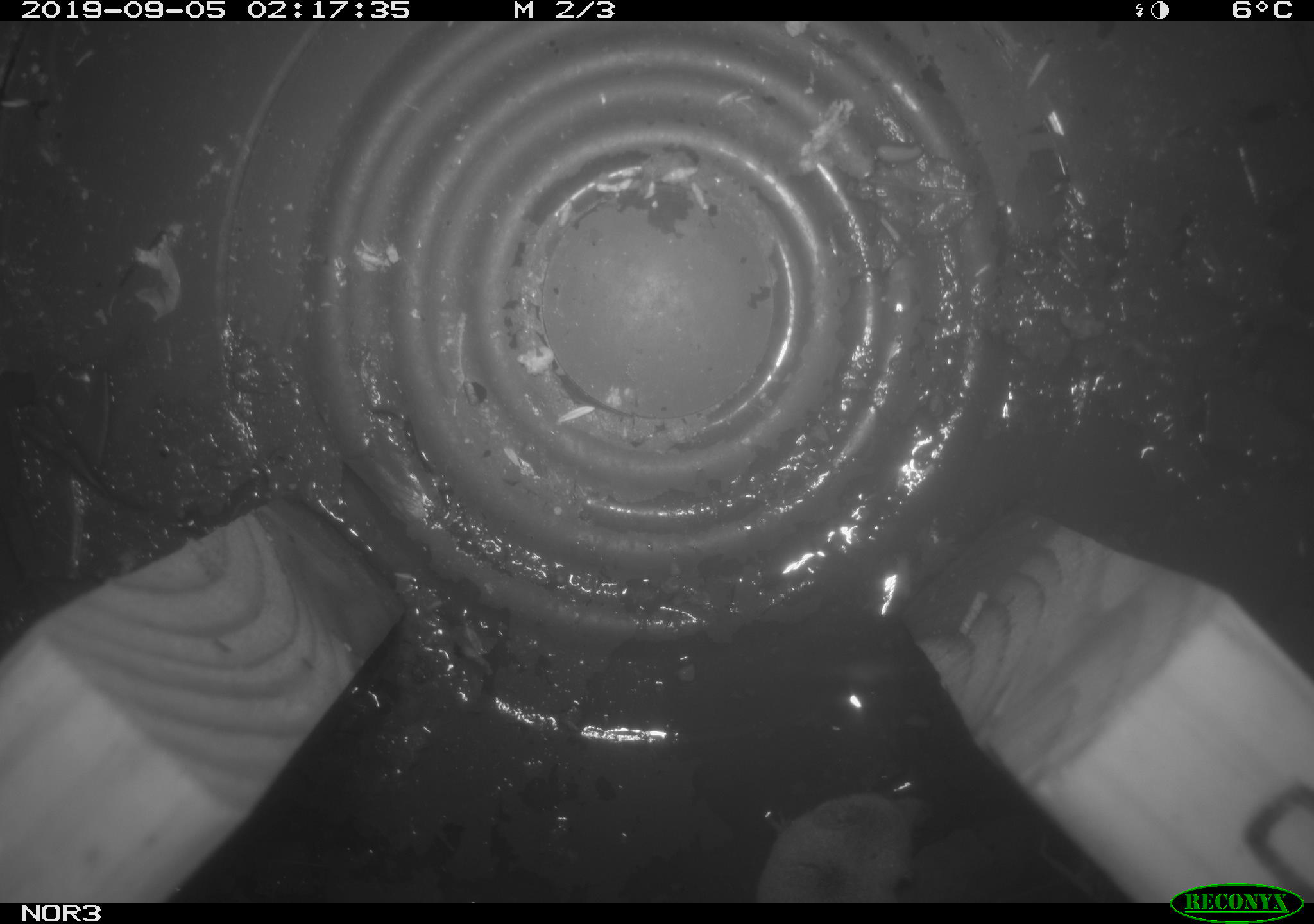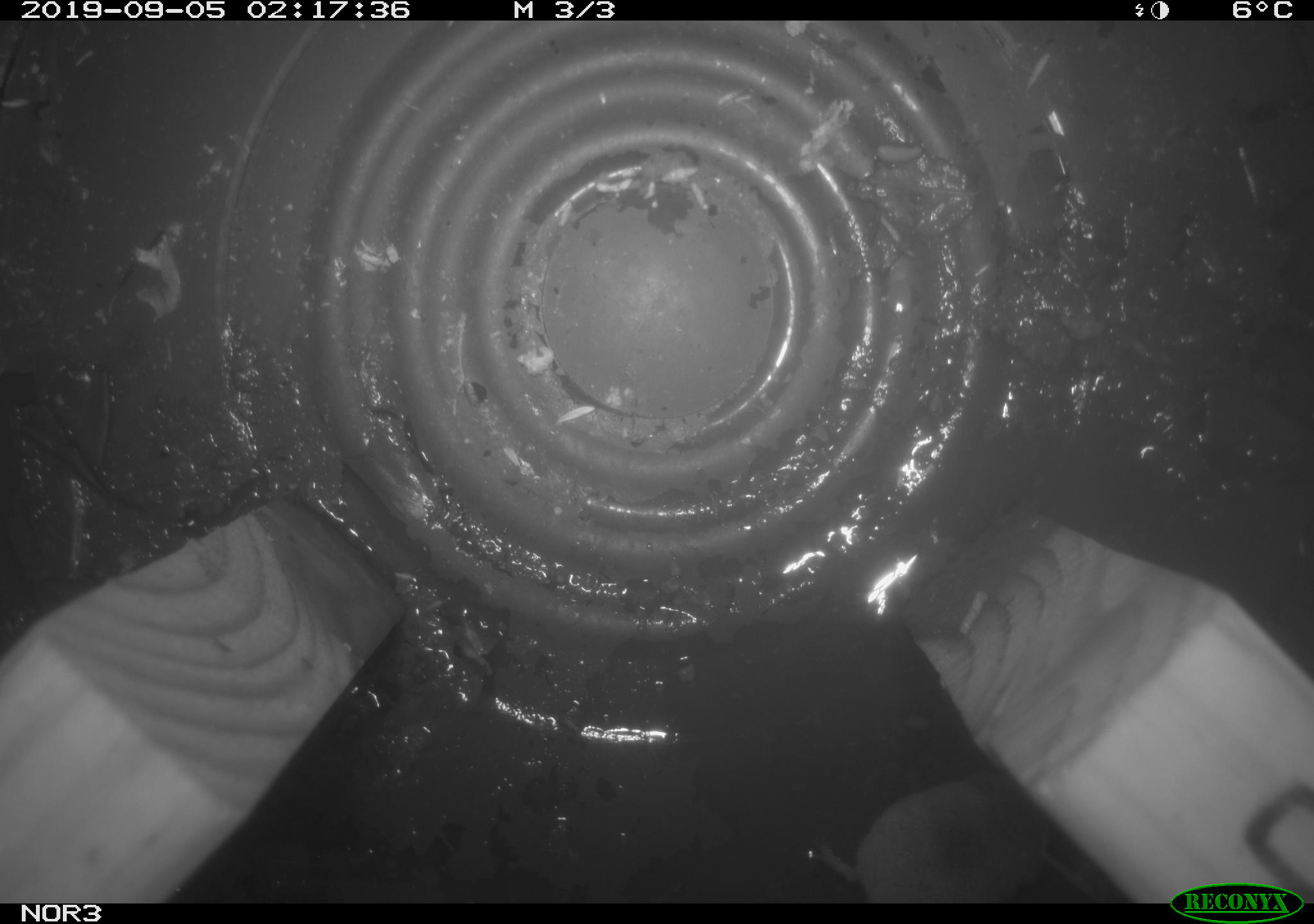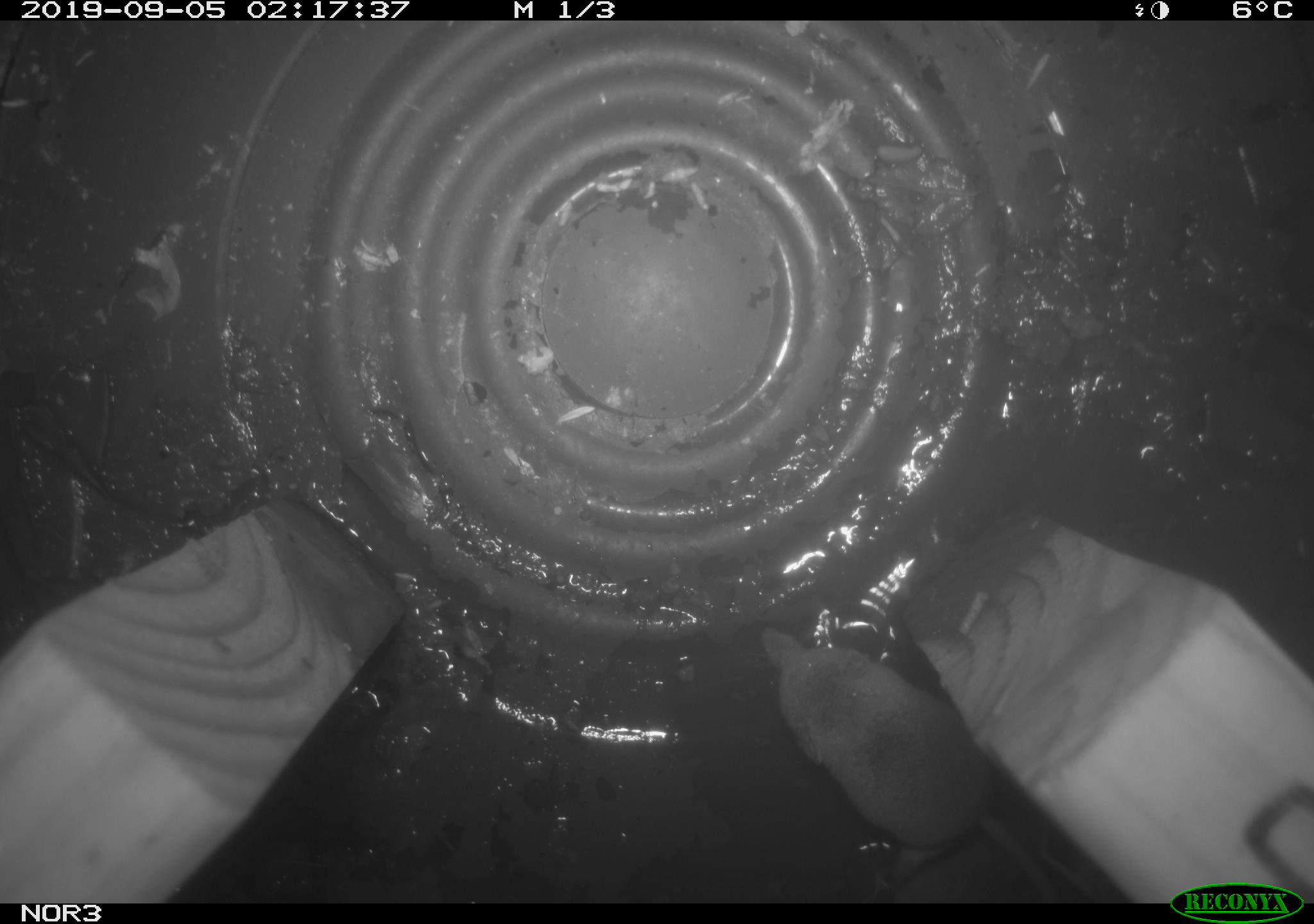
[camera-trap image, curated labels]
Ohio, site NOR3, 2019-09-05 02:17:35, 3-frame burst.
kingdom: Animalia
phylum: Chordata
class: Mammalia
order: Eulipotyphla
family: Soricidae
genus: Sorex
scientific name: Sorex cinereus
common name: masked shrew